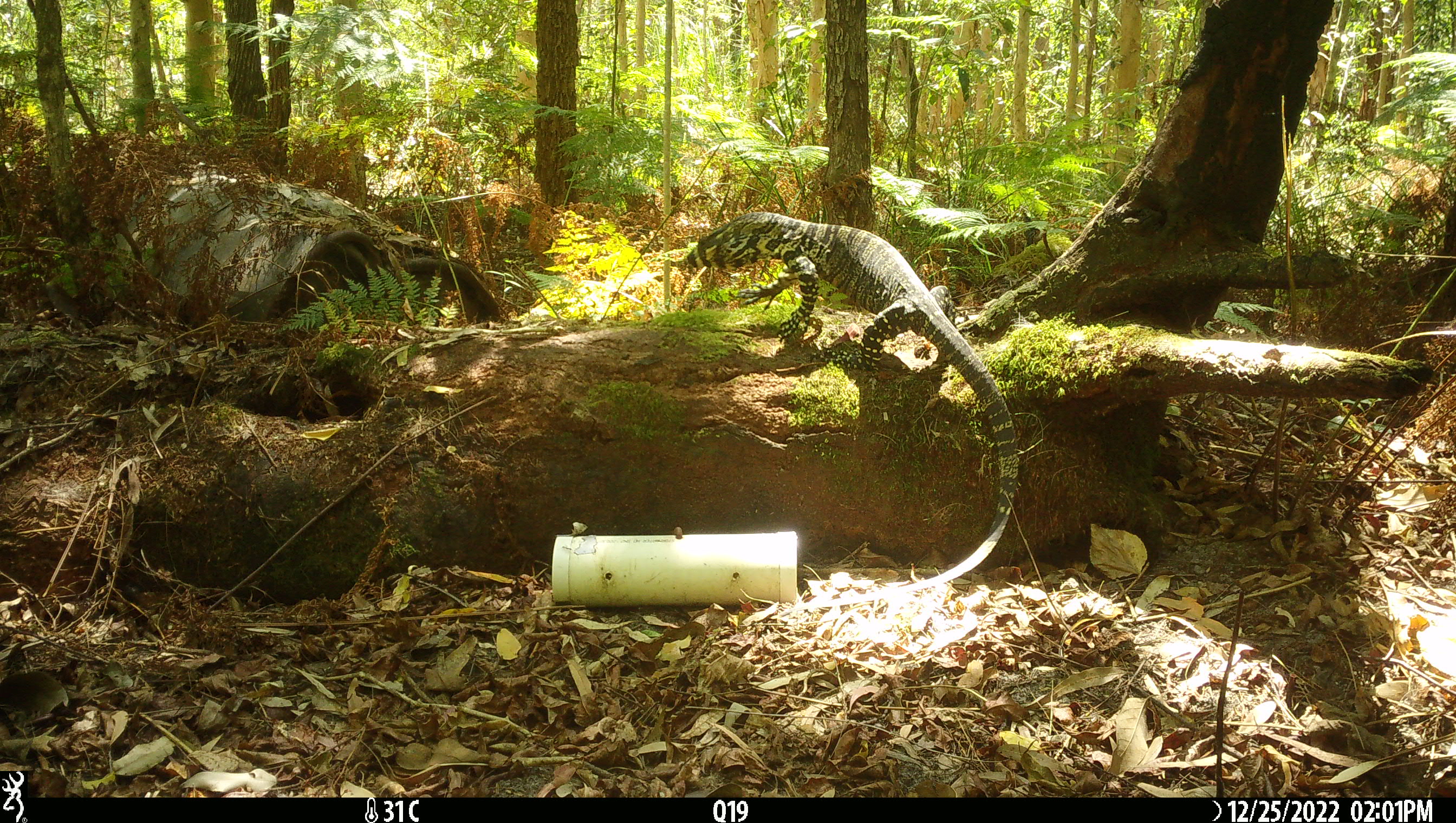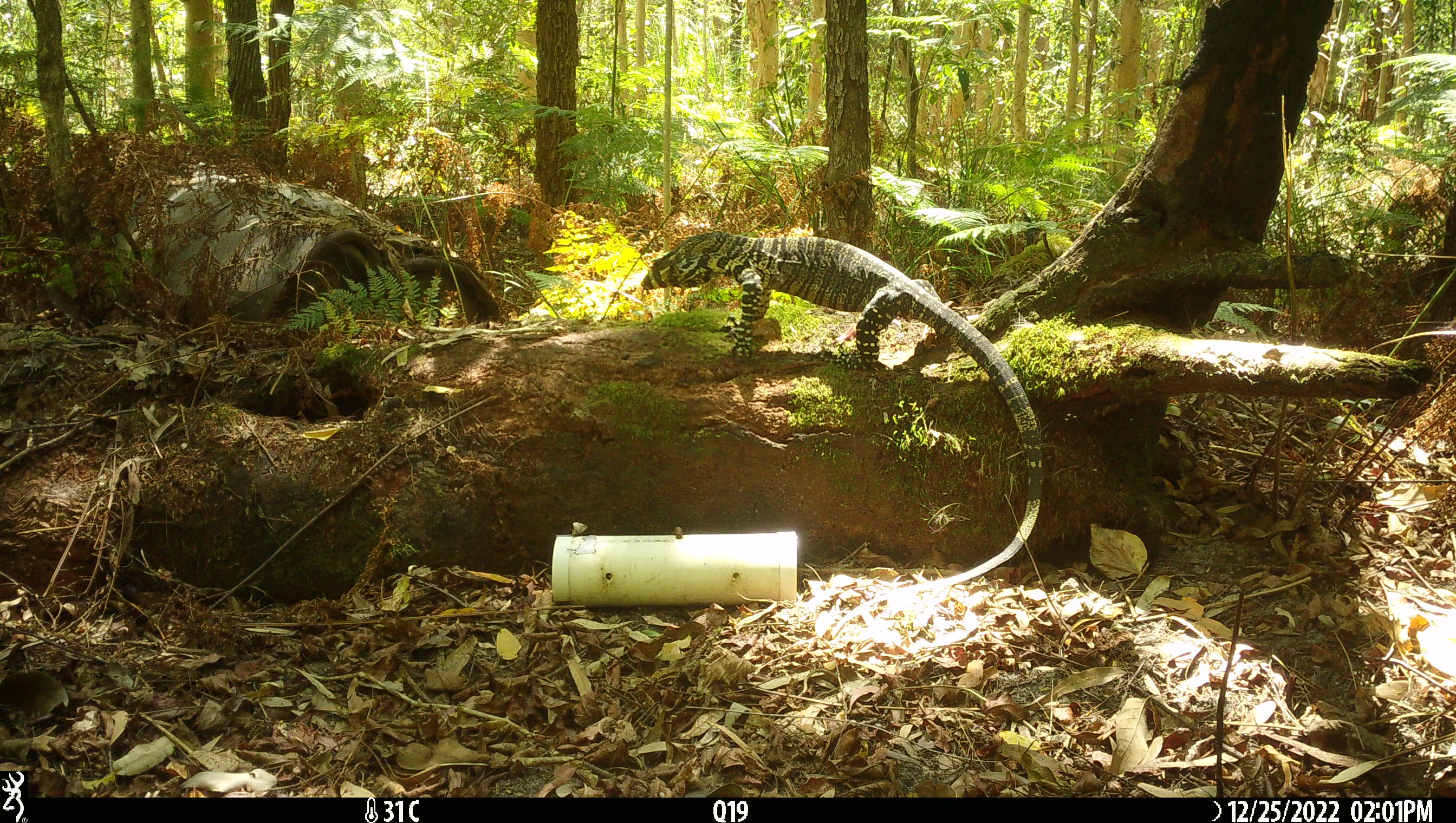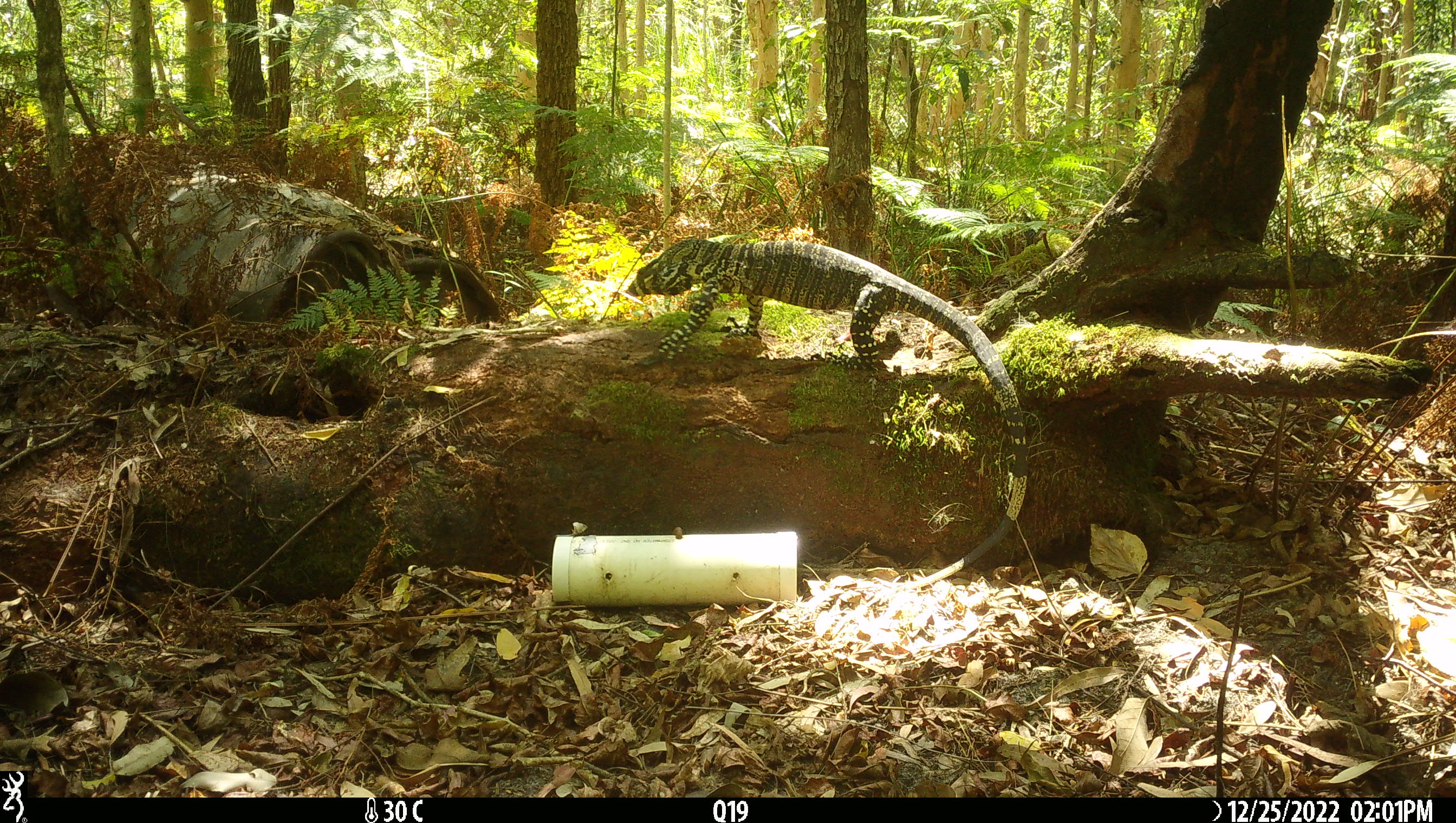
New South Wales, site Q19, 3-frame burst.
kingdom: Animalia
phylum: Chordata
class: Reptilia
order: Squamata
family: Varanidae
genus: Varanus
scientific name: Varanus varius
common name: lace monitor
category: goanna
Goanna (lace monitor) (Varanus varius).